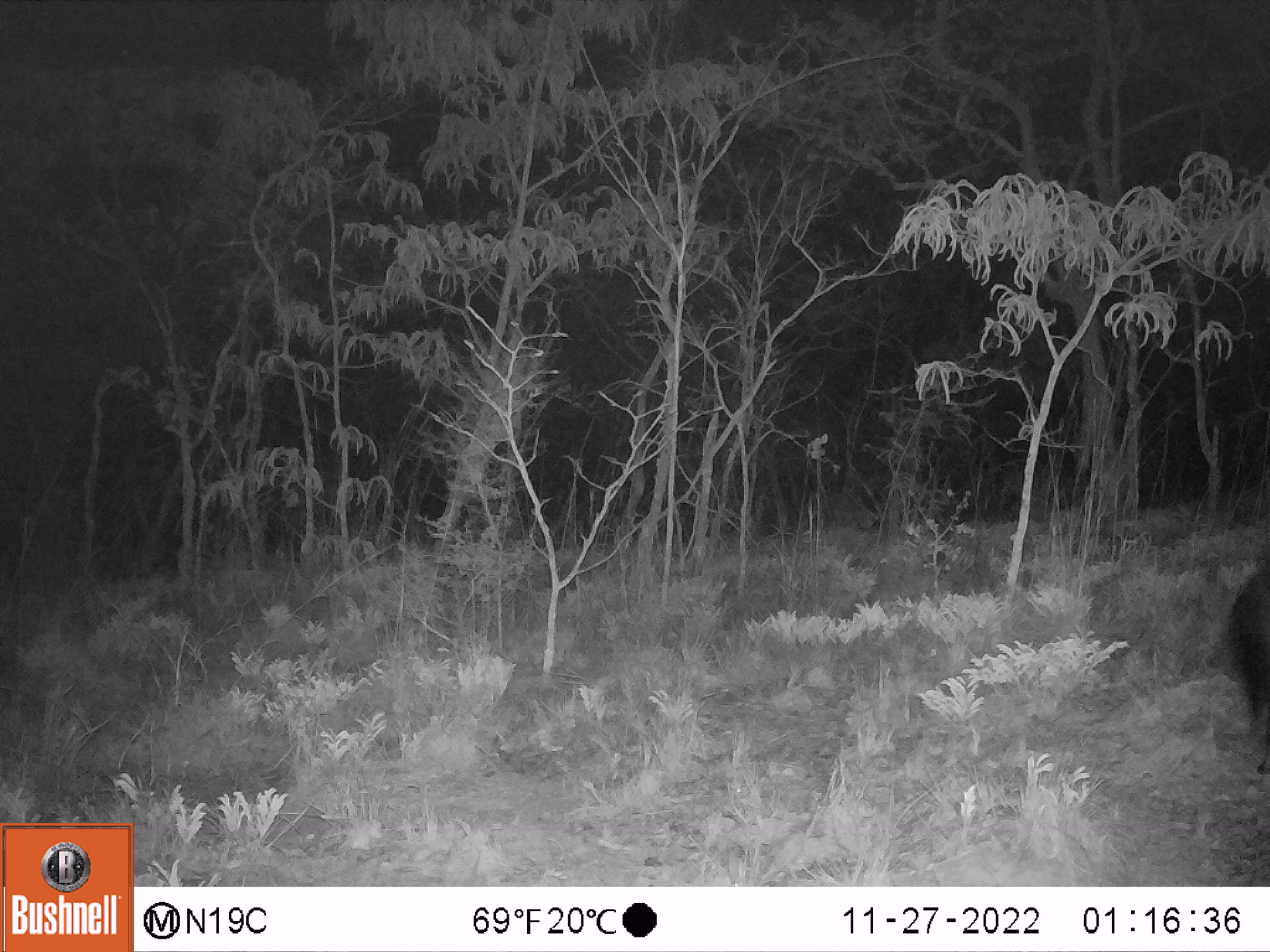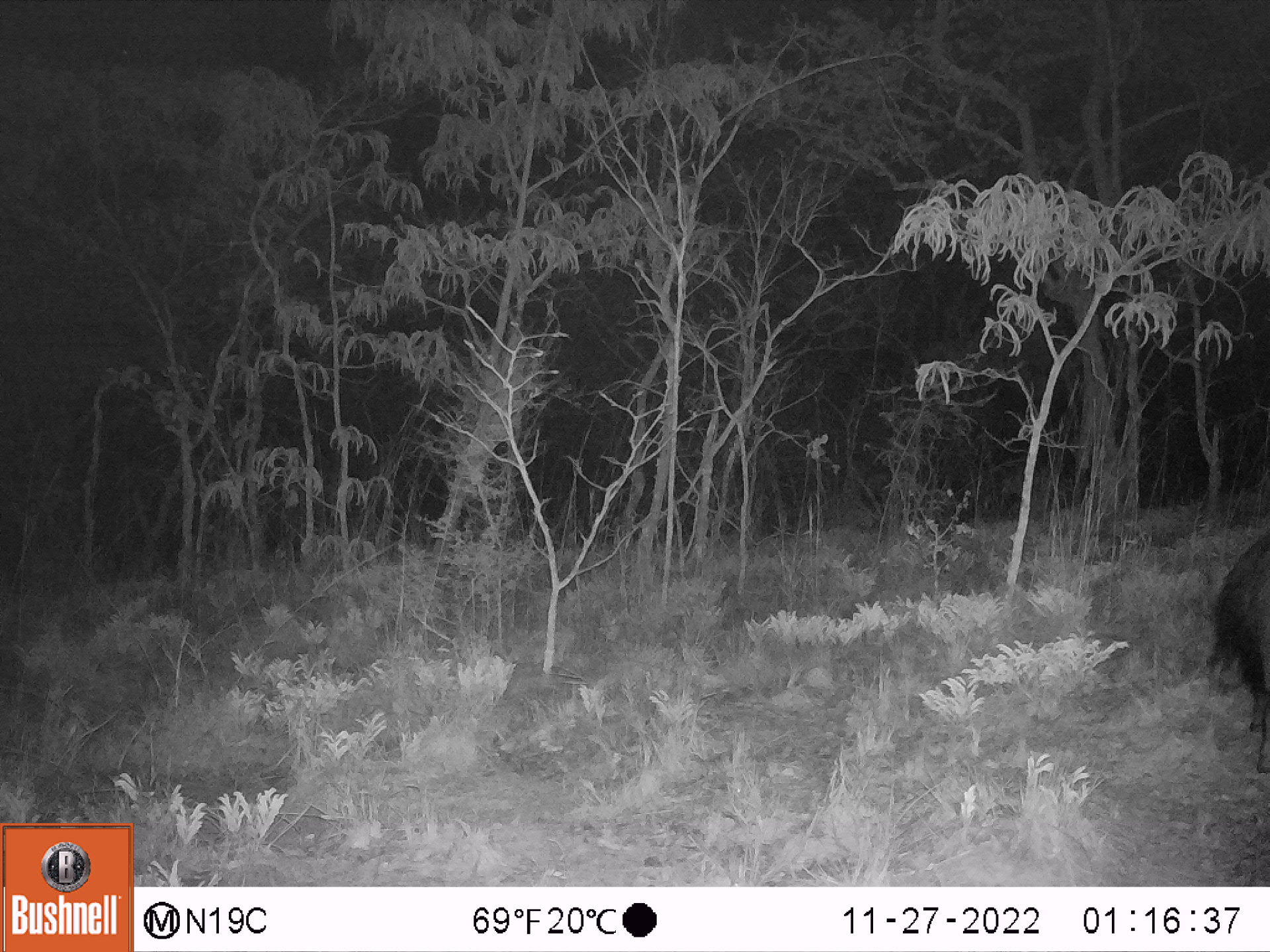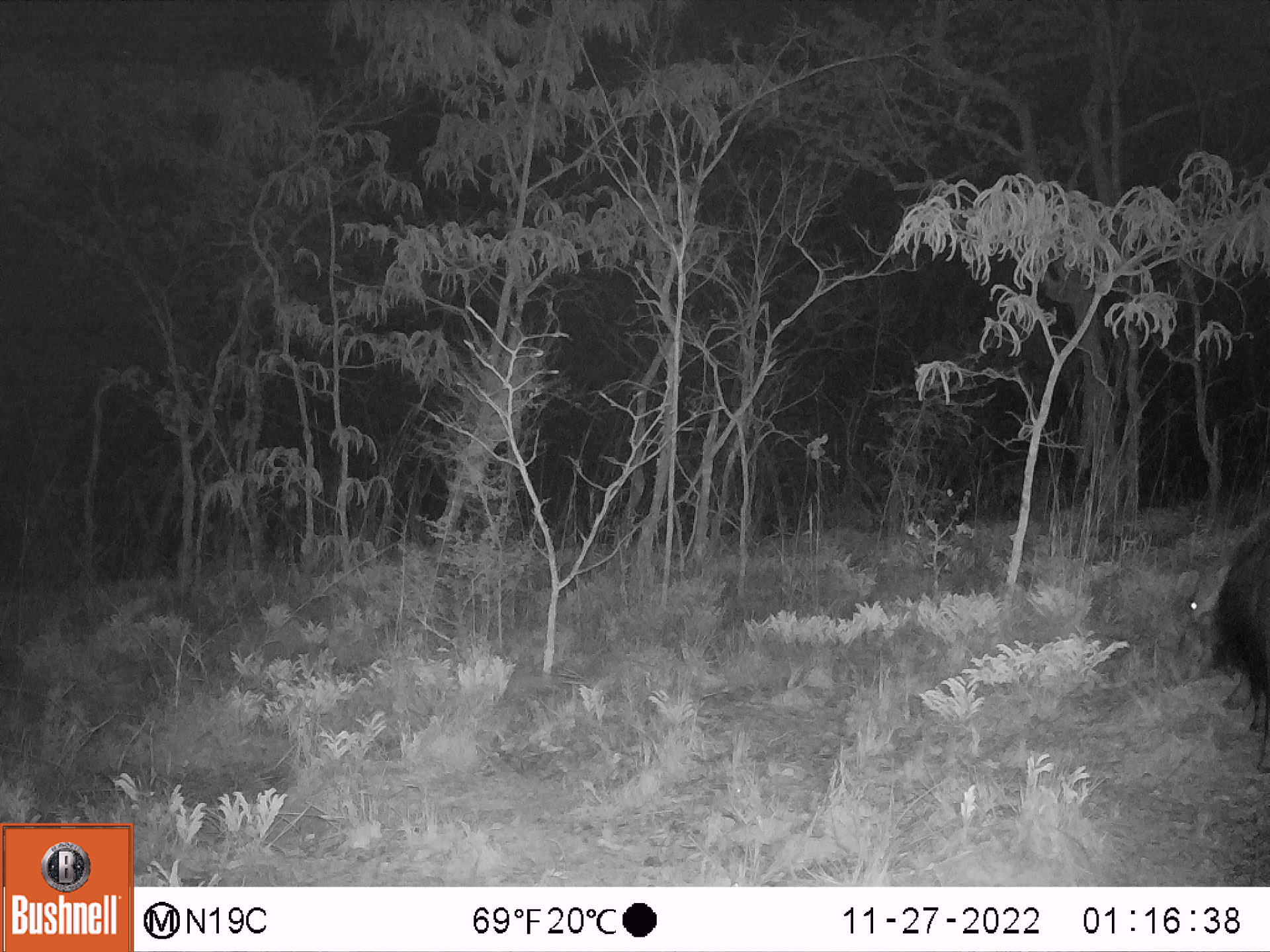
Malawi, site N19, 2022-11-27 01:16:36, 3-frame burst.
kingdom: Animalia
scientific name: Animalia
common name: other animal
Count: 1.